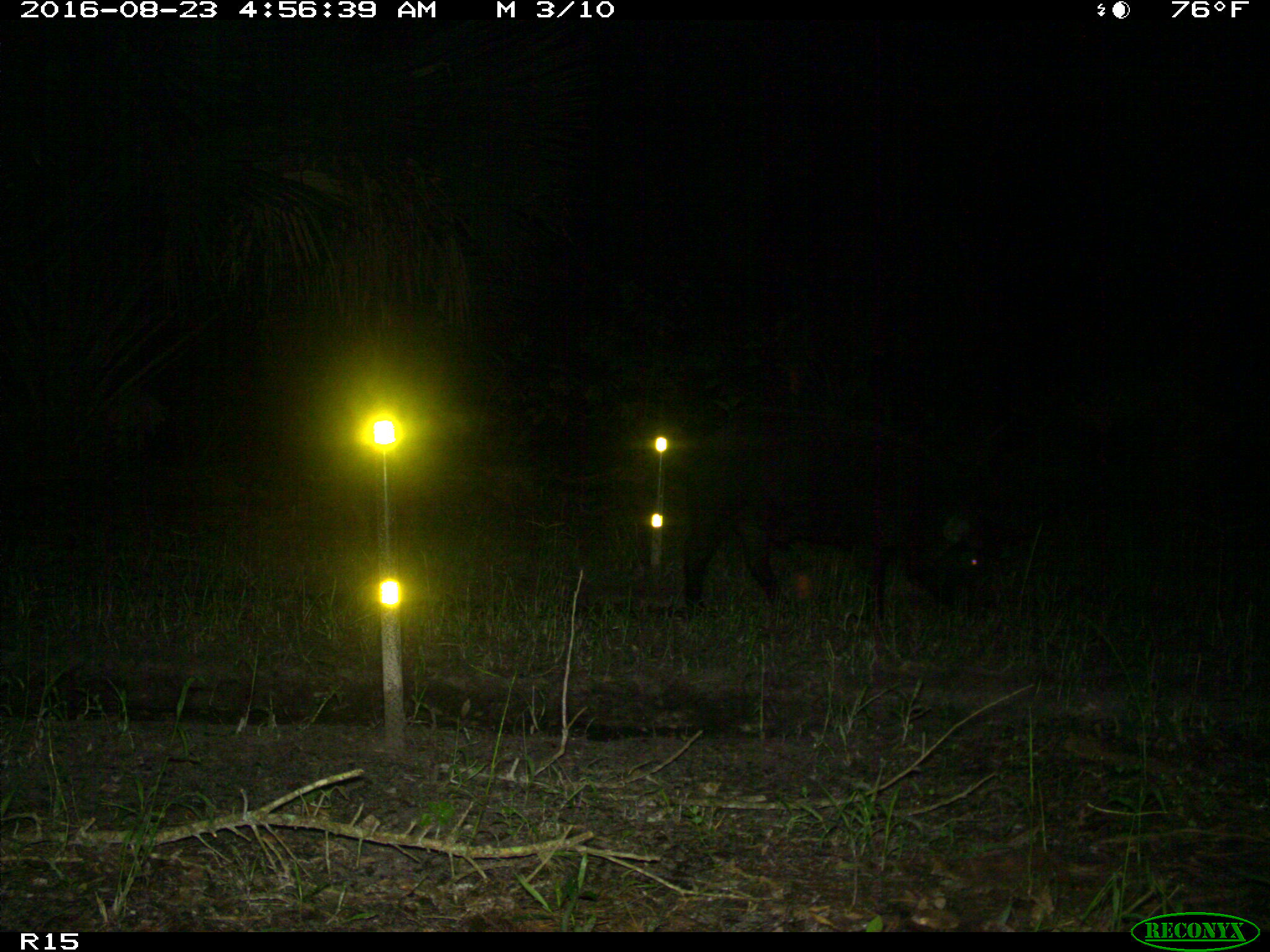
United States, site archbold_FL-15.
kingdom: Animalia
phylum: Chordata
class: Mammalia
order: Artiodactyla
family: Suidae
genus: Sus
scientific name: Sus scrofa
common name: wild boar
Sus scrofa (wild boar).